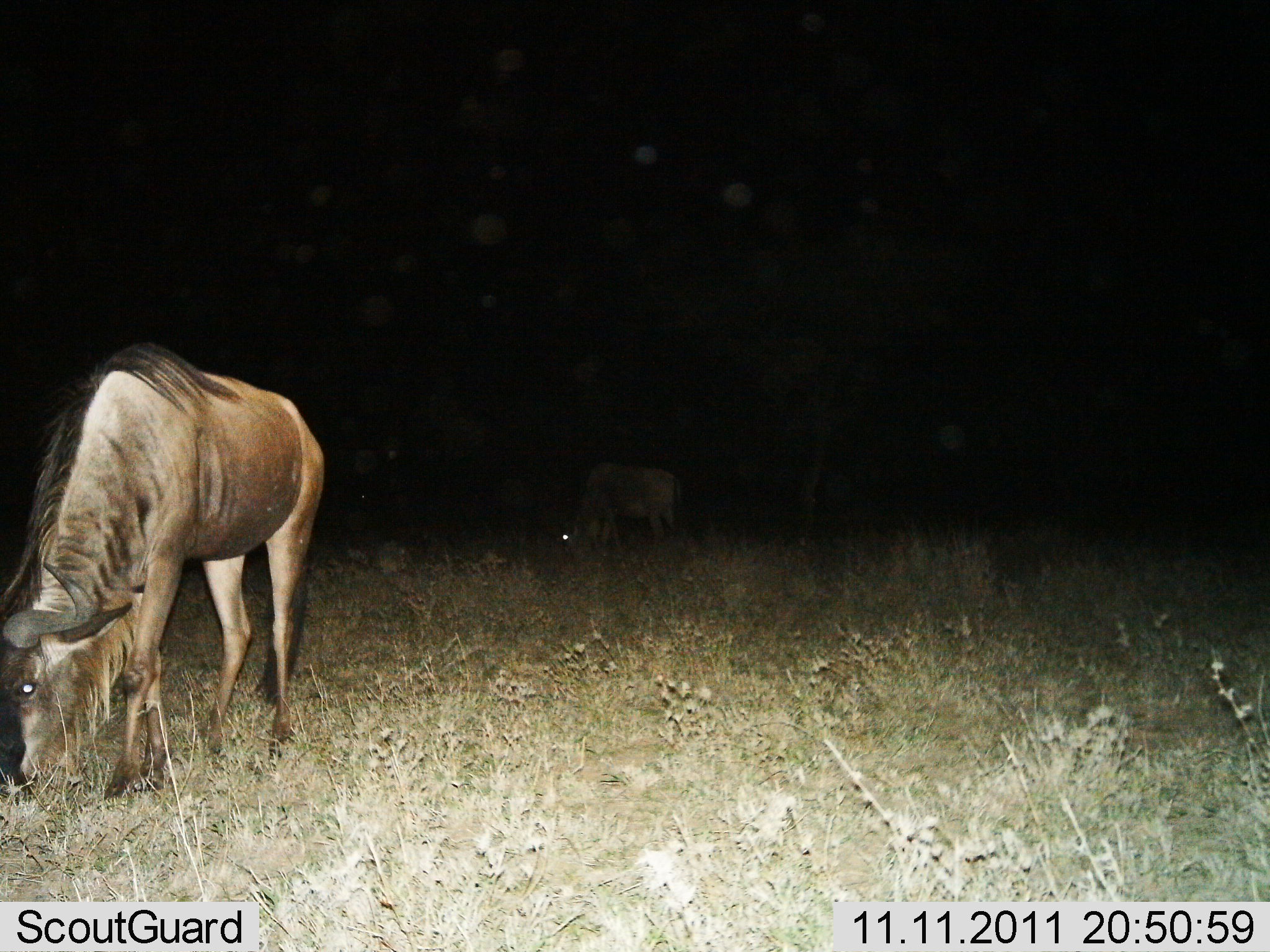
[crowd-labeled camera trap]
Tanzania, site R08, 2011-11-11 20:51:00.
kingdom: Animalia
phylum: Chordata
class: Mammalia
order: Artiodactyla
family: Bovidae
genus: Connochaetes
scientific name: Connochaetes taurinus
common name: blue wildebeest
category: wildebeest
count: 2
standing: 25%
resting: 0%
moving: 0%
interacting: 0%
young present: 0%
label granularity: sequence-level